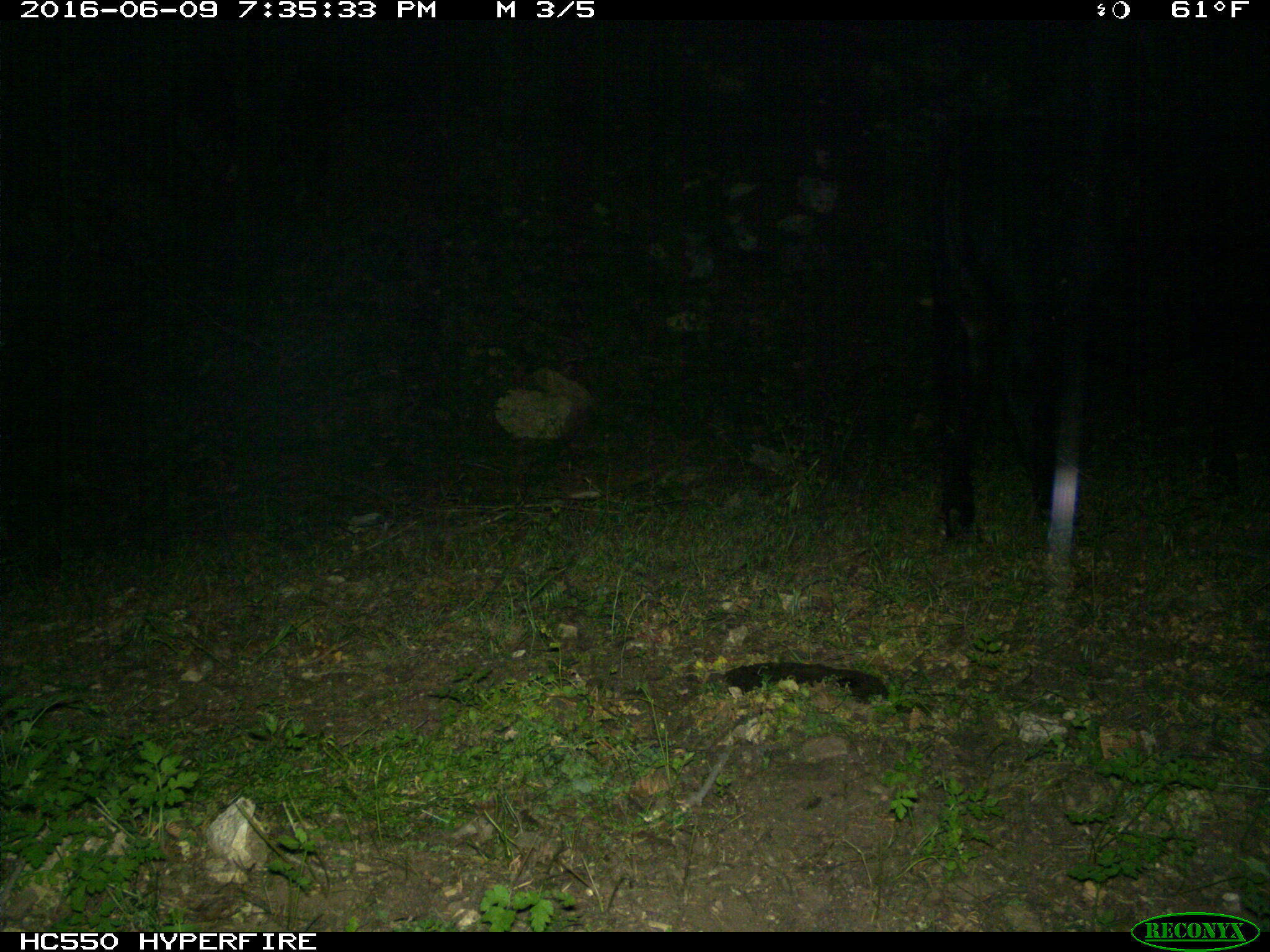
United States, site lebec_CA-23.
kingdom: Animalia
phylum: Chordata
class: Mammalia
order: Artiodactyla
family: Bovidae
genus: Bos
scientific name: Bos taurus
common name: domestic cow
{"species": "Bos taurus (domestic cow)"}